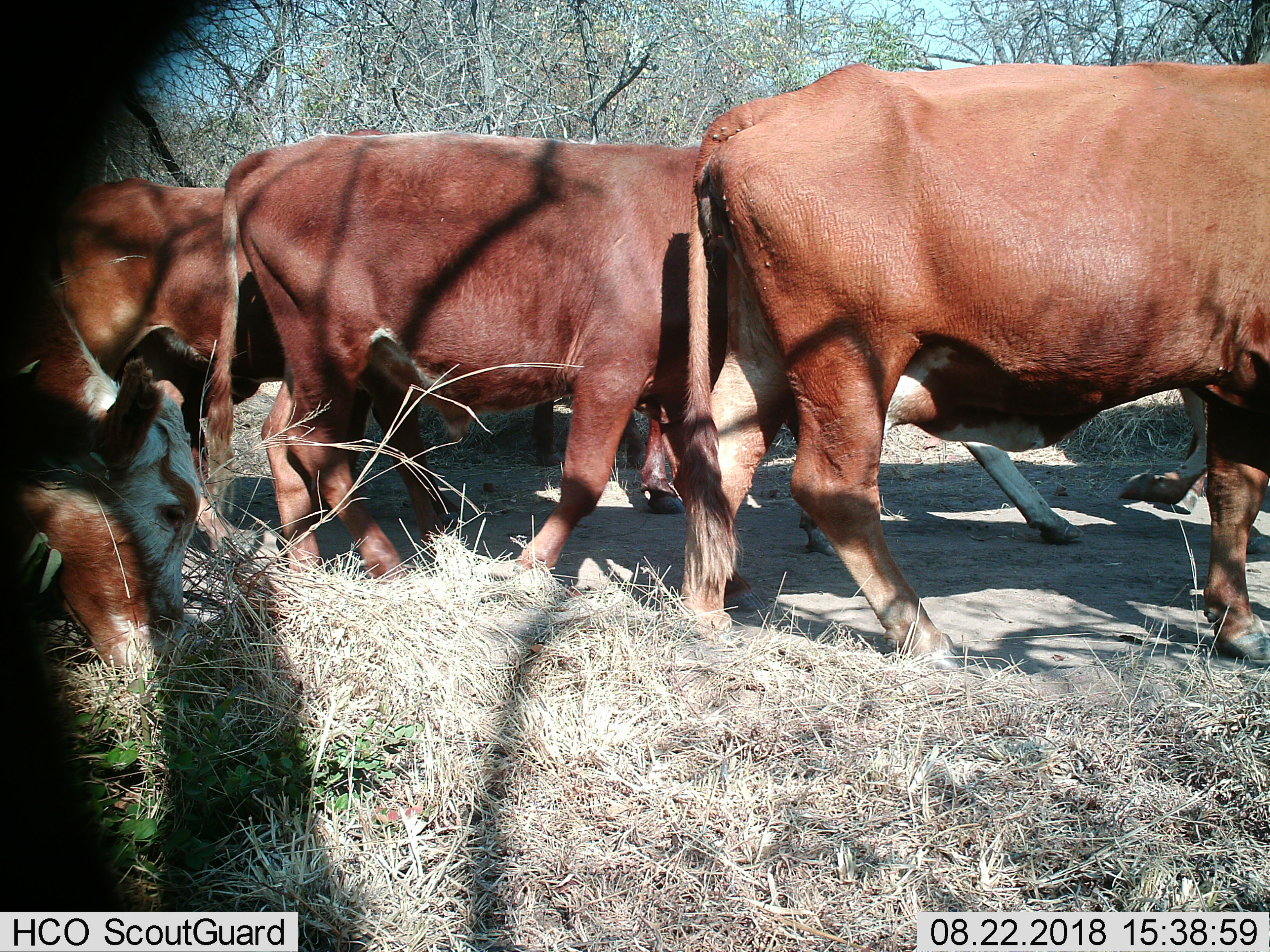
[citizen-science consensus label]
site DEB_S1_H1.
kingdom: Animalia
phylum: Chordata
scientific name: Vertebrata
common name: domestic animal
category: domesticanimal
Domesticanimal (domestic animal) (Vertebrata), count 6. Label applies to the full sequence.